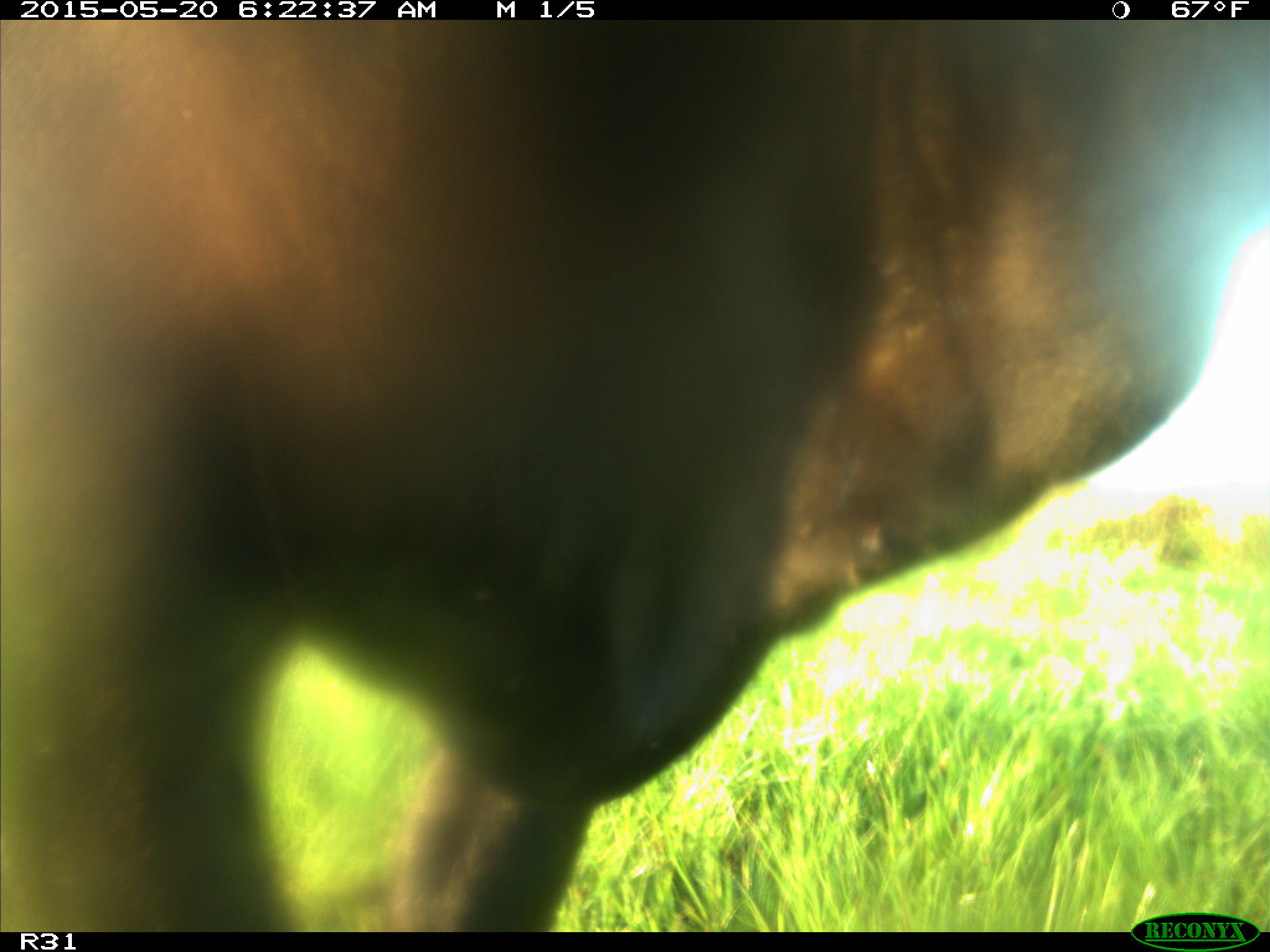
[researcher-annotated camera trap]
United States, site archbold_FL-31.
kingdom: Animalia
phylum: Chordata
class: Mammalia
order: Artiodactyla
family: Bovidae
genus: Bos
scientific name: Bos taurus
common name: domestic cow